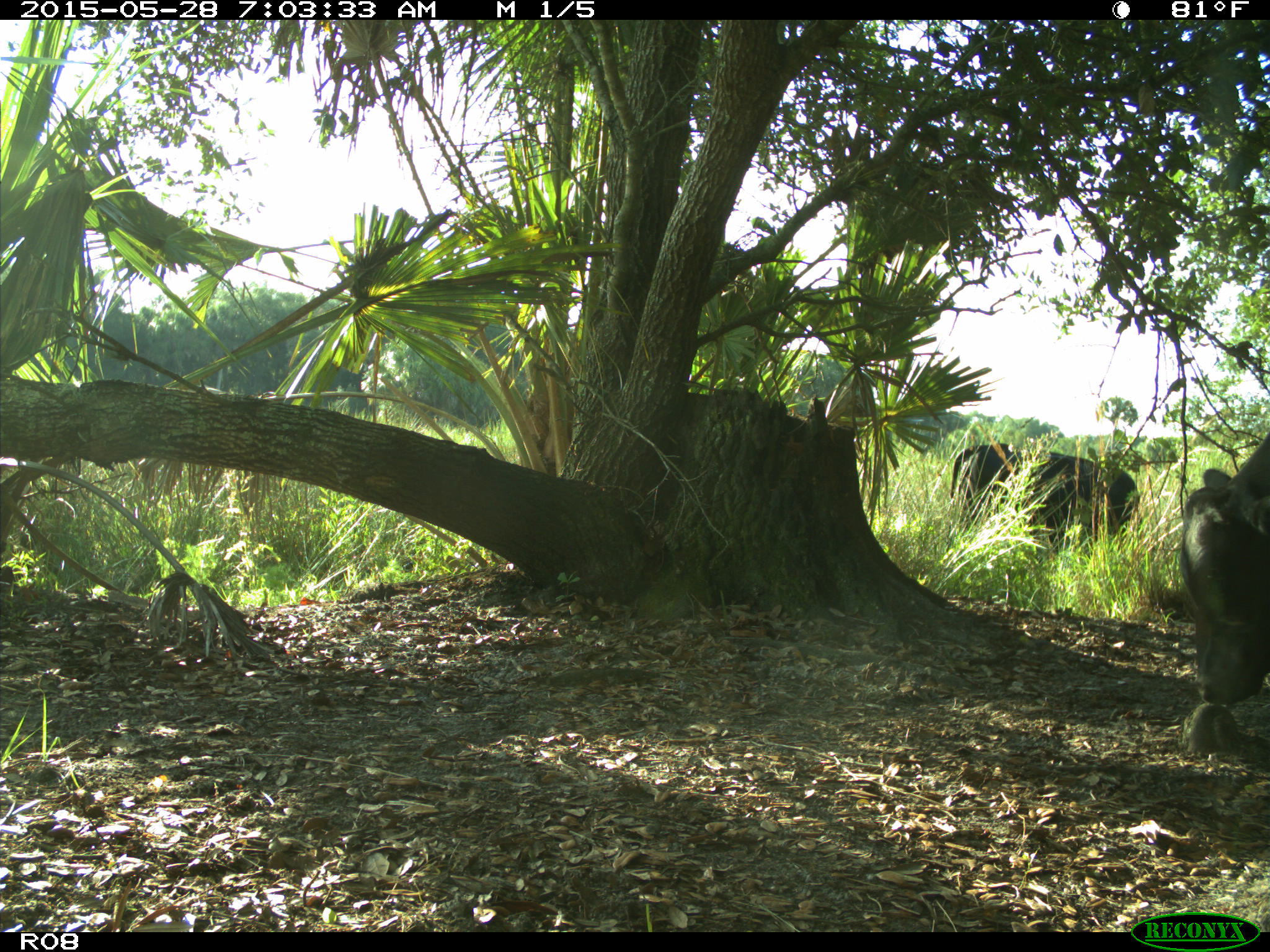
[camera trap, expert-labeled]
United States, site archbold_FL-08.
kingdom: Animalia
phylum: Chordata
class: Mammalia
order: Artiodactyla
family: Bovidae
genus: Bos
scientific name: Bos taurus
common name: domestic cow